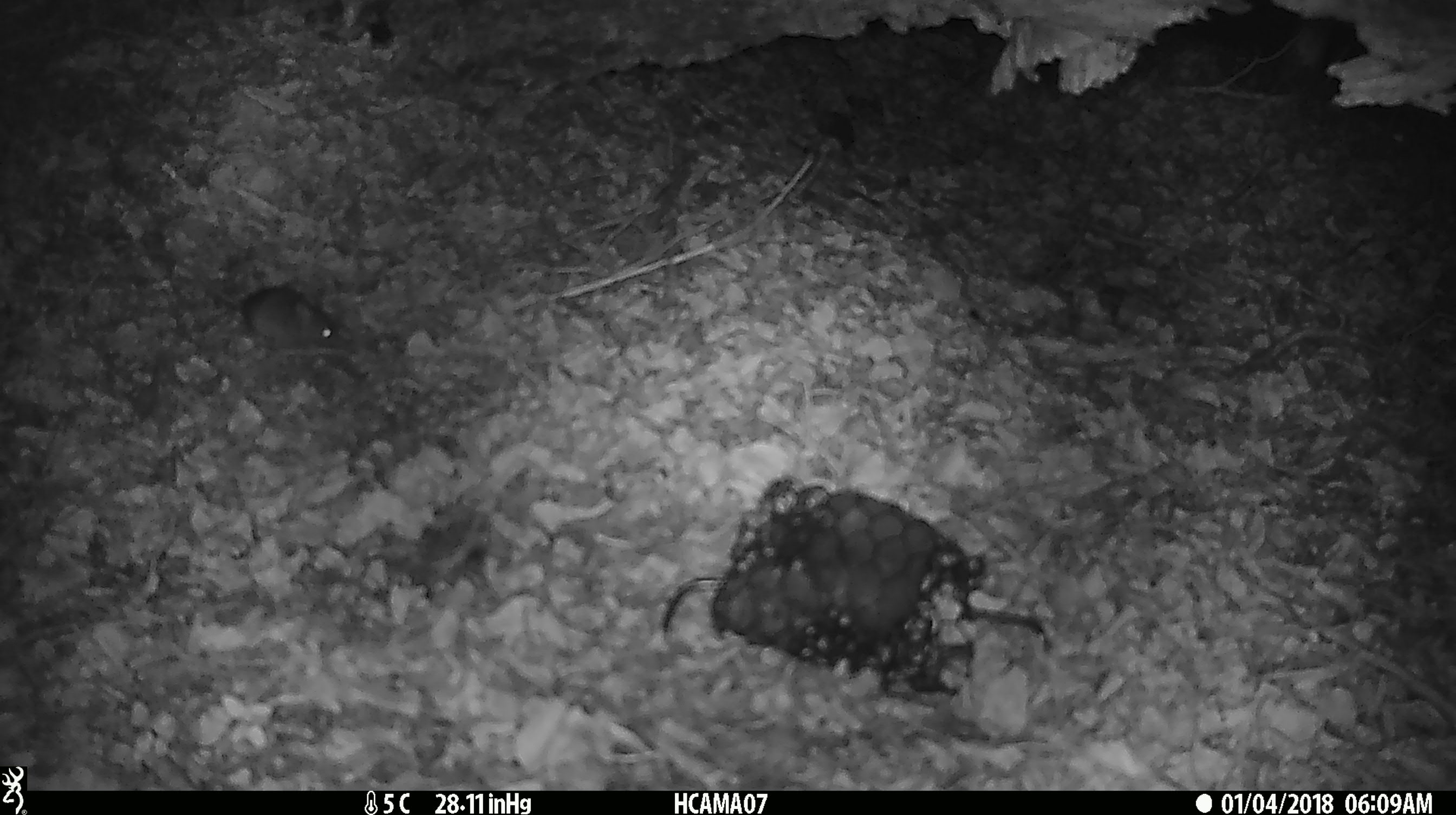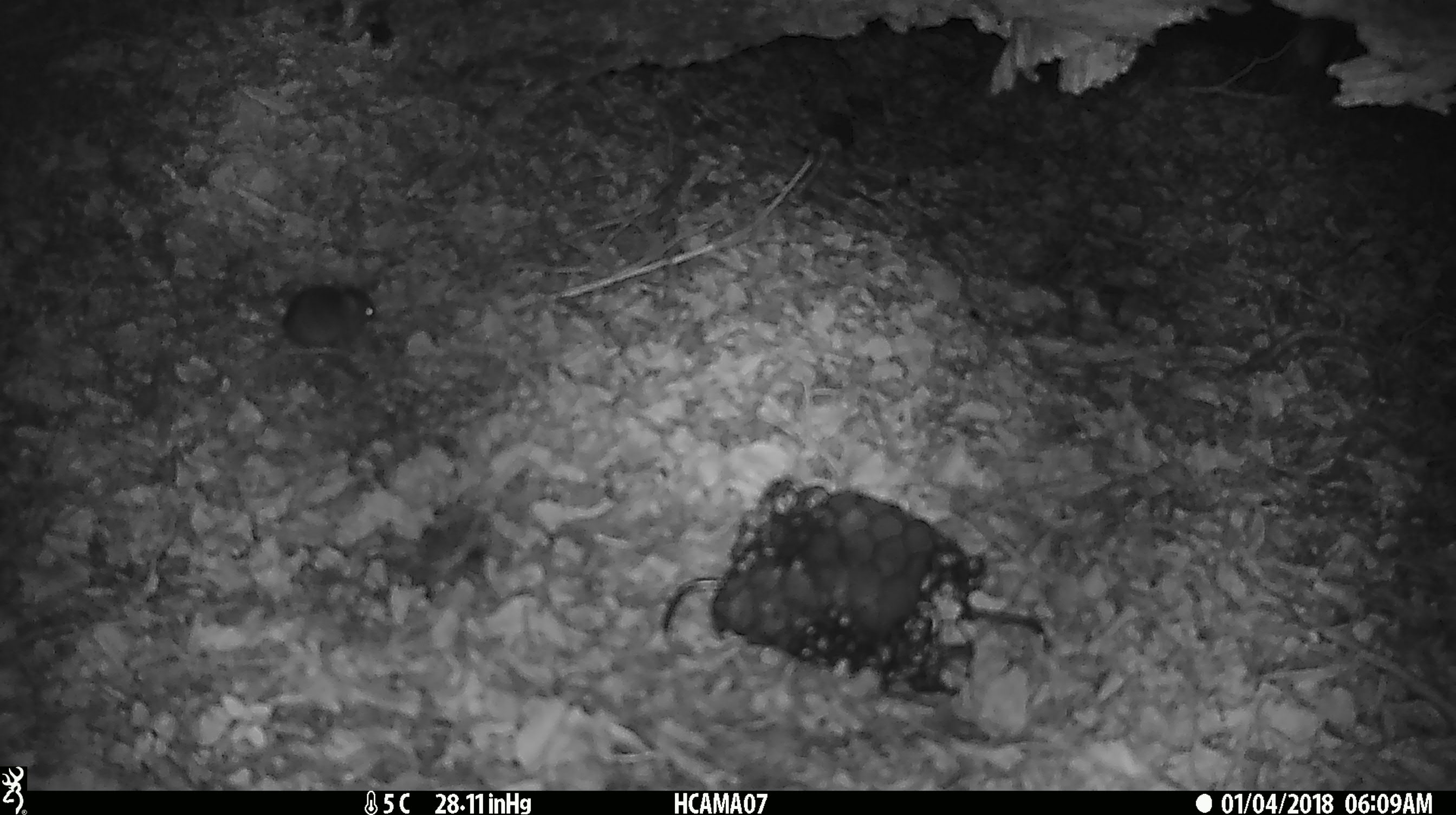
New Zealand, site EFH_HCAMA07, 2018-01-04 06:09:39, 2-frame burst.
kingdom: Animalia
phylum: Chordata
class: Mammalia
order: Rodentia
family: Muridae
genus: Mus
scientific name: Mus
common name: mouse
Mouse (Mus).